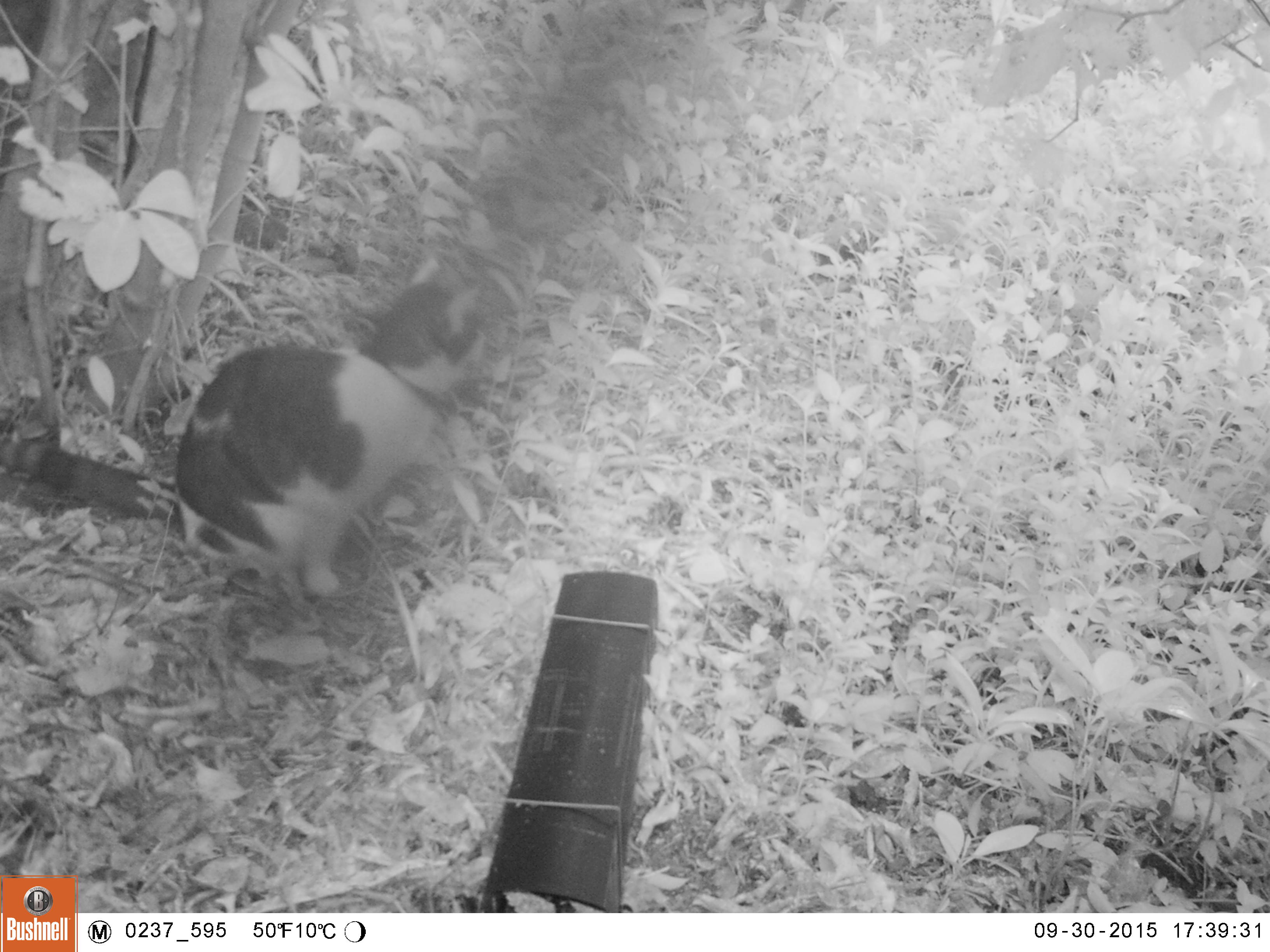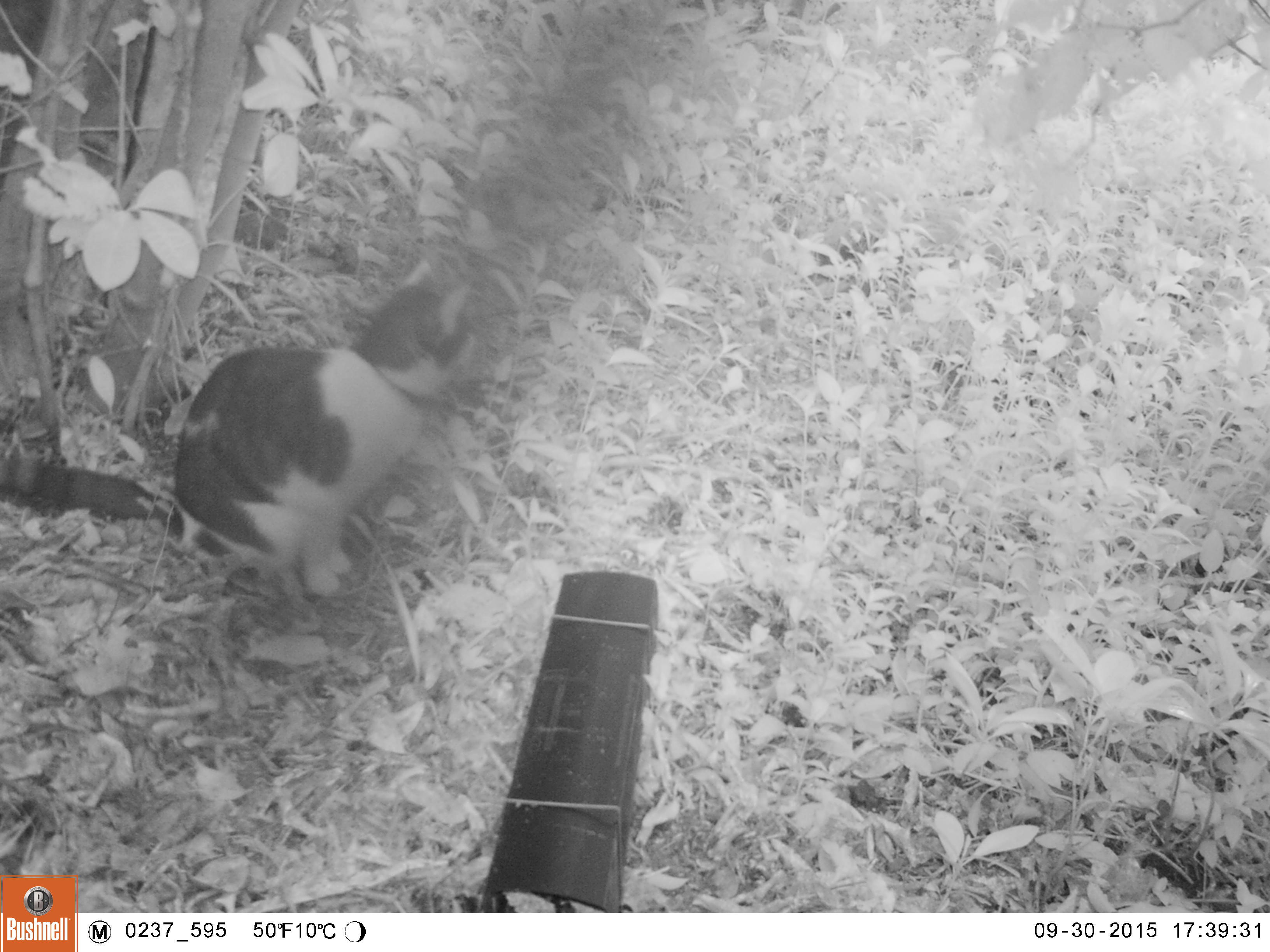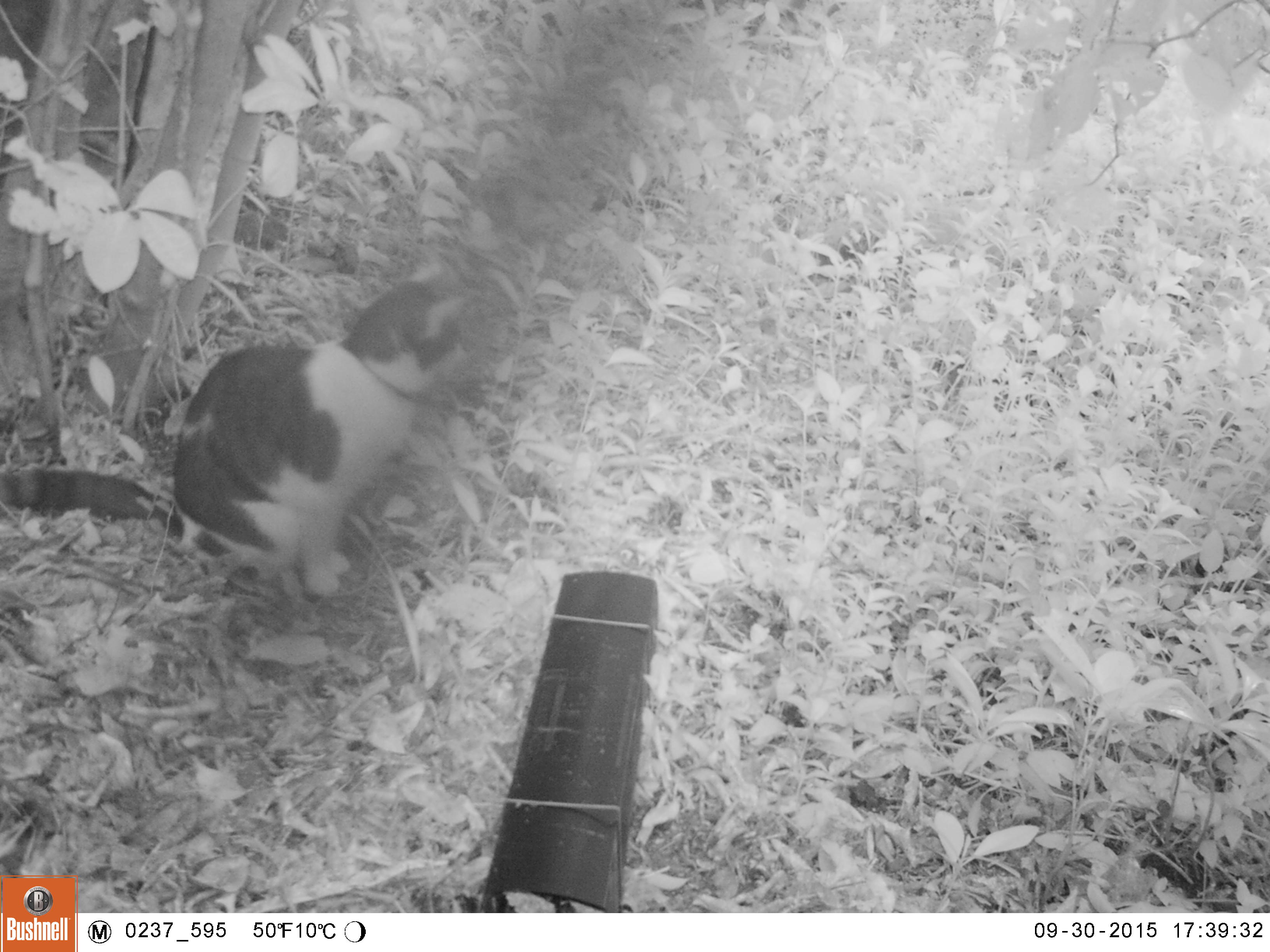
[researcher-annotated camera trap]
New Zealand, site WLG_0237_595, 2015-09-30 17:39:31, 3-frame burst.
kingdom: Animalia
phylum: Chordata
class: Mammalia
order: Carnivora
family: Felidae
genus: Felis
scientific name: Felis catus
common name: domestic cat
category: cat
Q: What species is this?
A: Cat (domestic cat) (Felis catus).